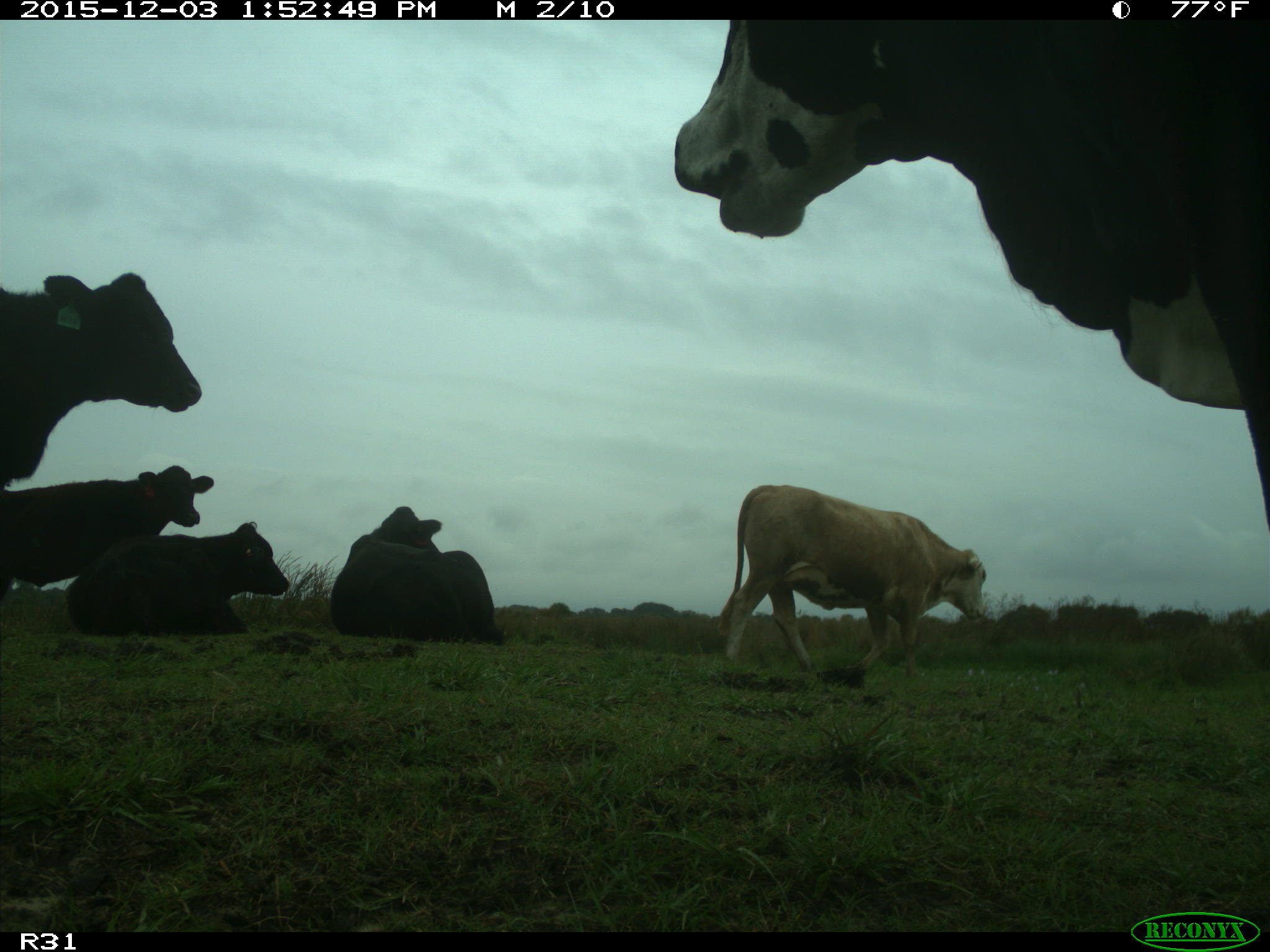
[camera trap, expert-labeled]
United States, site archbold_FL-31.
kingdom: Animalia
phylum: Chordata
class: Mammalia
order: Artiodactyla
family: Bovidae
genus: Bos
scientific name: Bos taurus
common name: domestic cow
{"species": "Bos taurus (domestic cow)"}